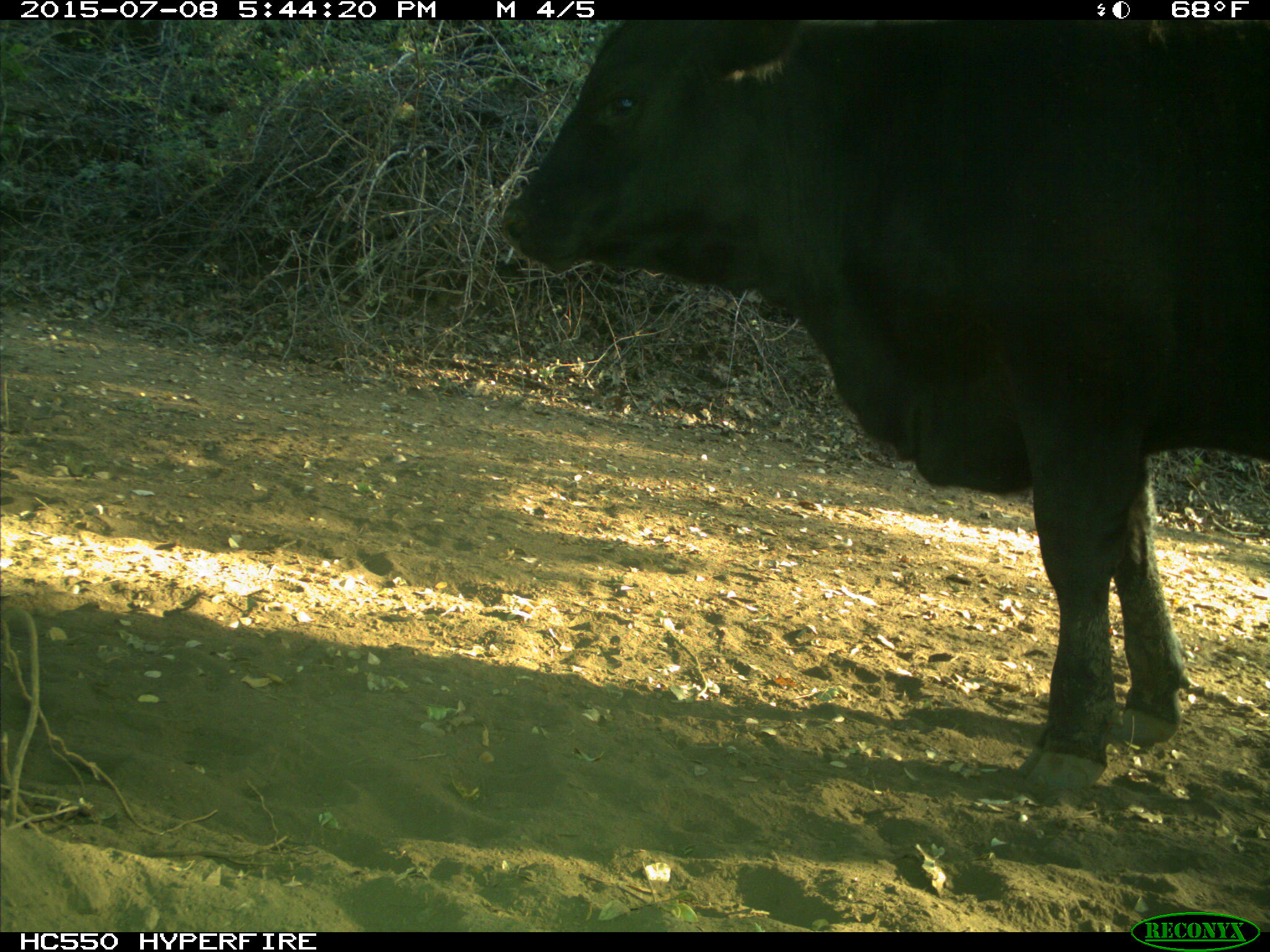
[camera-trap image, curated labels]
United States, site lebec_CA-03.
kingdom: Animalia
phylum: Chordata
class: Mammalia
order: Artiodactyla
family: Bovidae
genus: Bos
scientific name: Bos taurus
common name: domestic cow